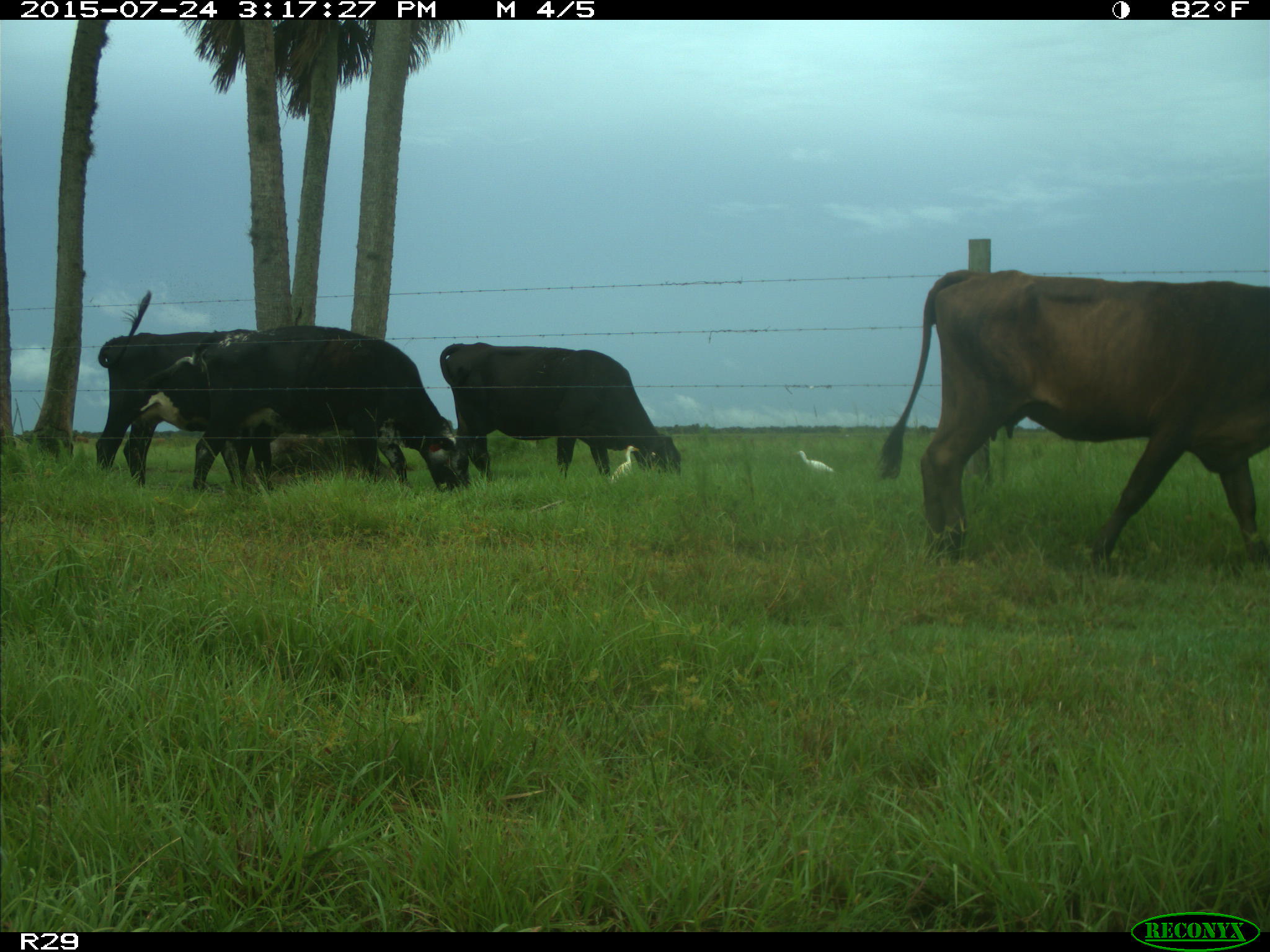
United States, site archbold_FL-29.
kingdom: Animalia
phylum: Chordata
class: Mammalia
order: Artiodactyla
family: Bovidae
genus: Bos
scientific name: Bos taurus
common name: domestic cow